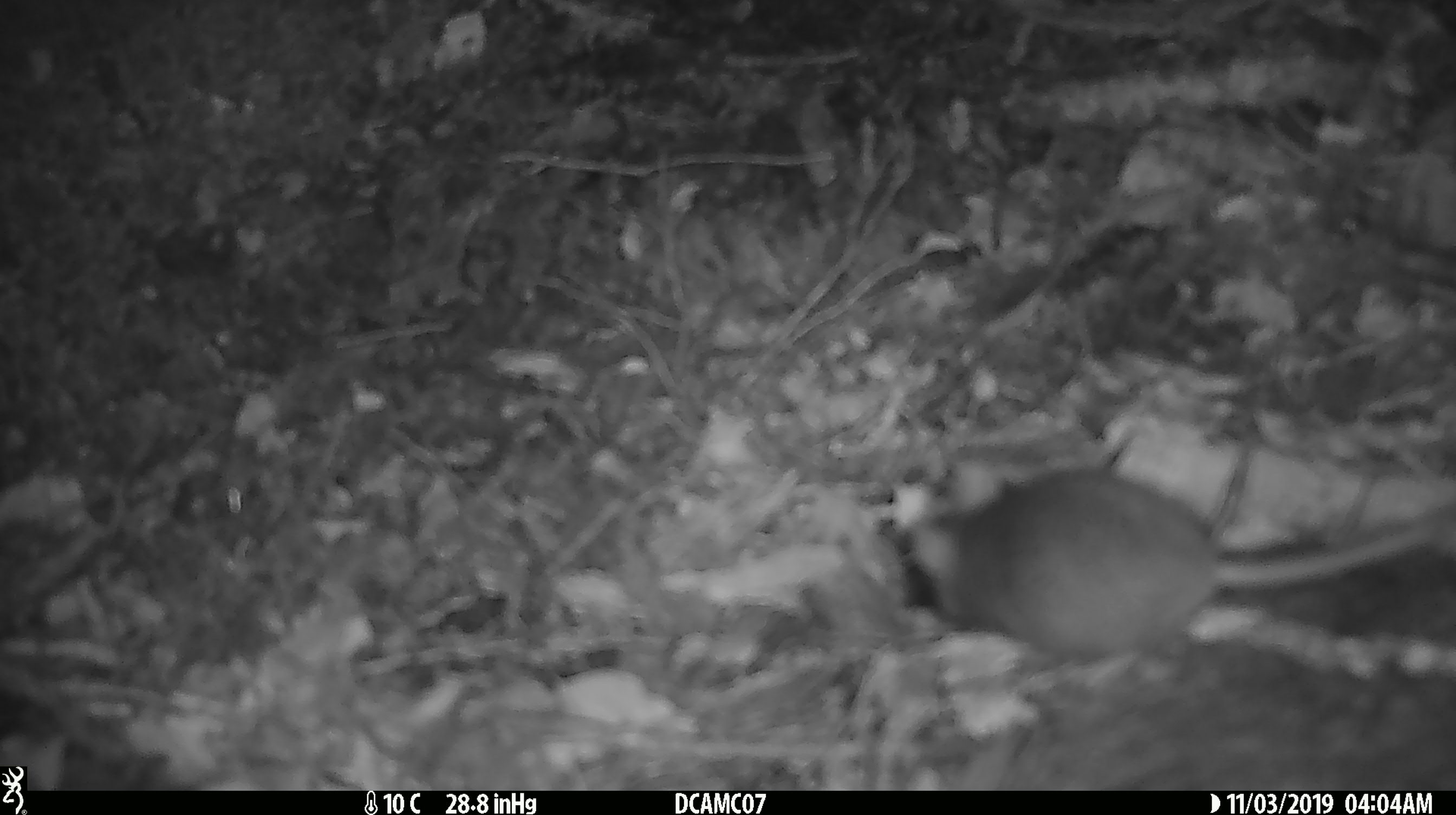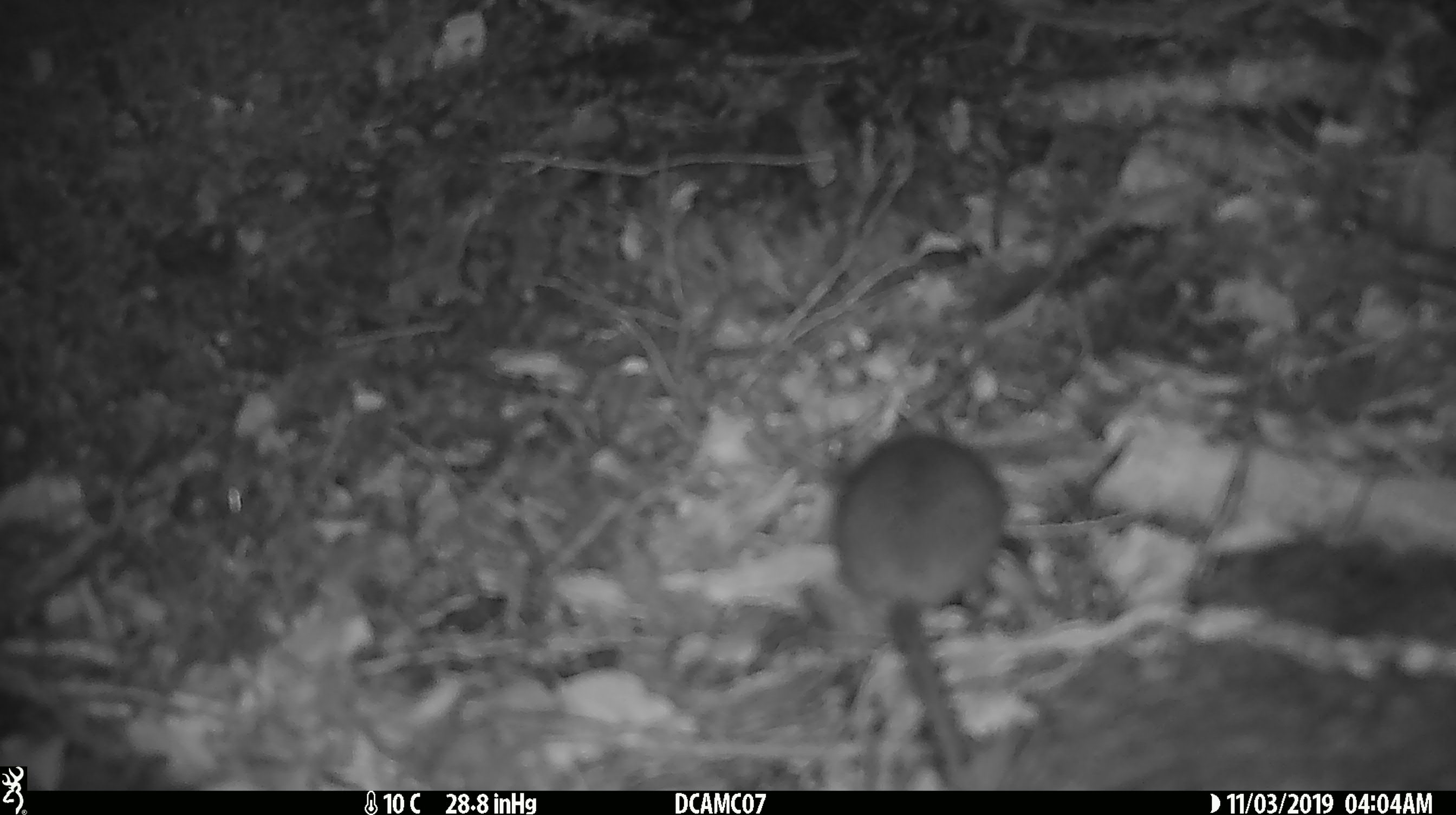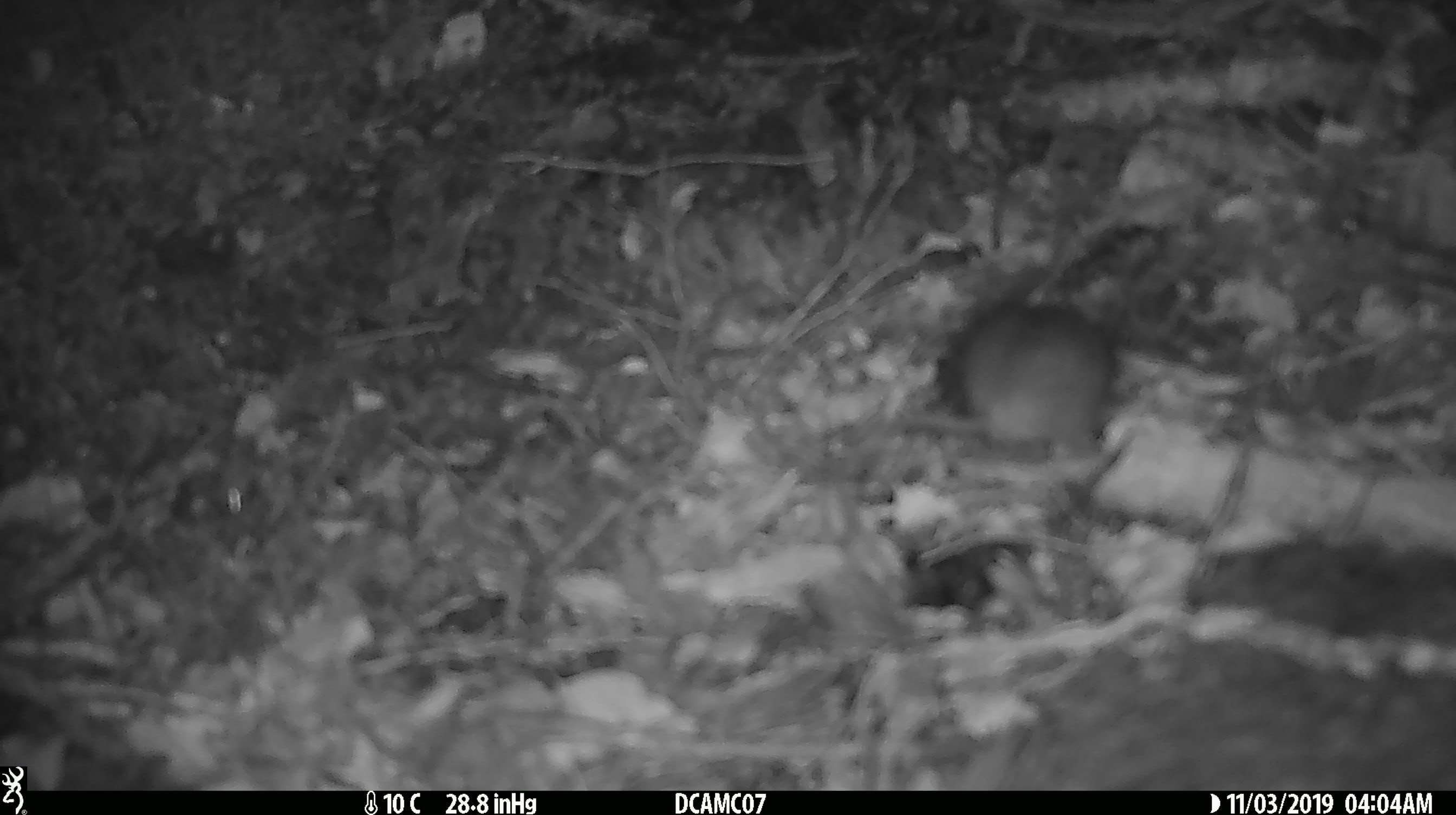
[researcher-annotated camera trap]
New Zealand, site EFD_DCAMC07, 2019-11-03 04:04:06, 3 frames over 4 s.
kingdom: Animalia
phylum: Chordata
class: Mammalia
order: Rodentia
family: Muridae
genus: Mus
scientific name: Mus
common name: mouse